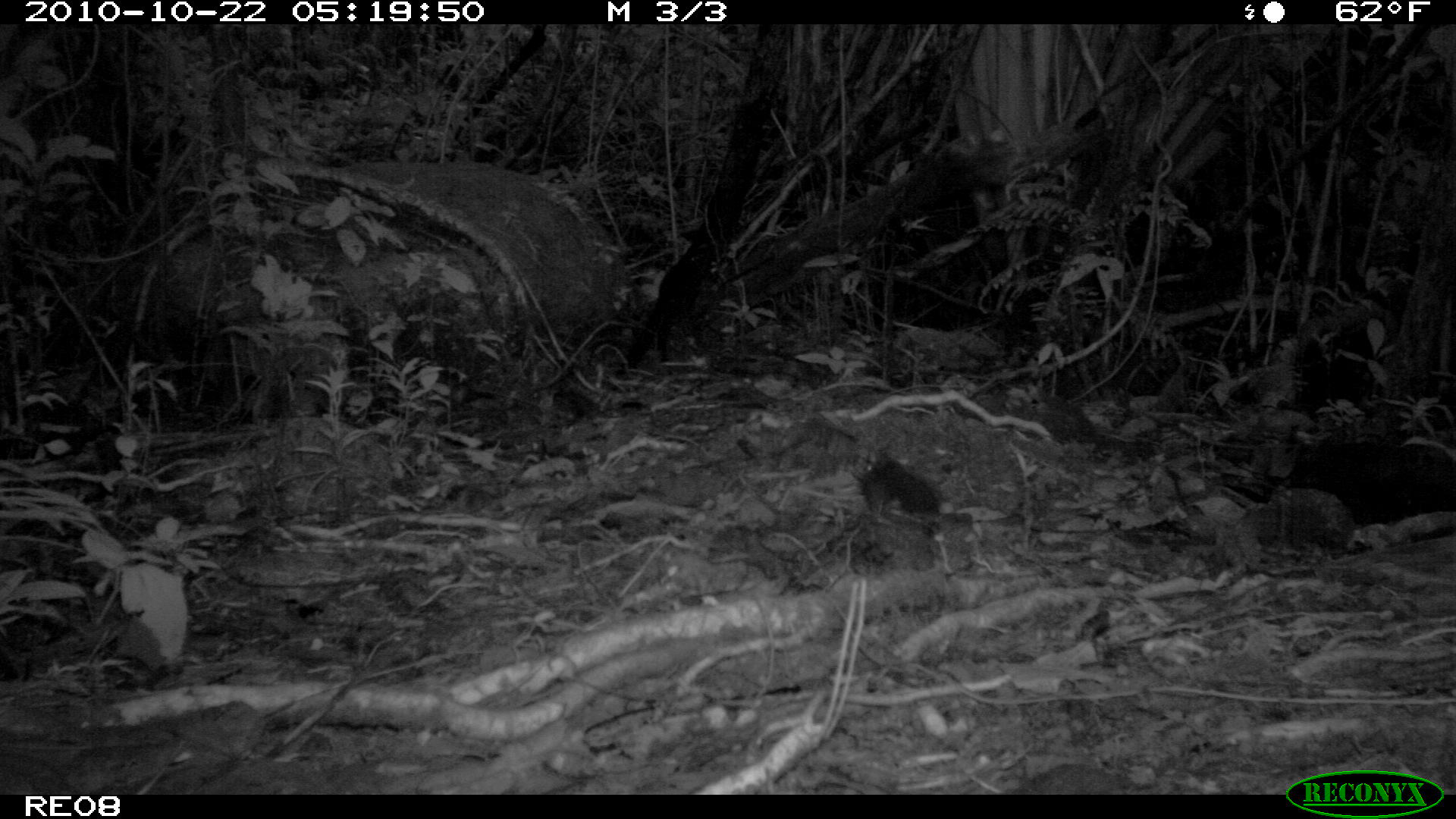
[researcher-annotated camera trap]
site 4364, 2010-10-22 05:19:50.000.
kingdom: Animalia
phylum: Chordata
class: Mammalia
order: Rodentia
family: Muridae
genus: Rattus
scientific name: Rattus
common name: rodent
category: unknown rat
Unknown rat (rodent) (Rattus), count 1.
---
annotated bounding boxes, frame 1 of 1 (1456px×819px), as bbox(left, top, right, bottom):
unknown rat: bbox(847, 449, 941, 517)